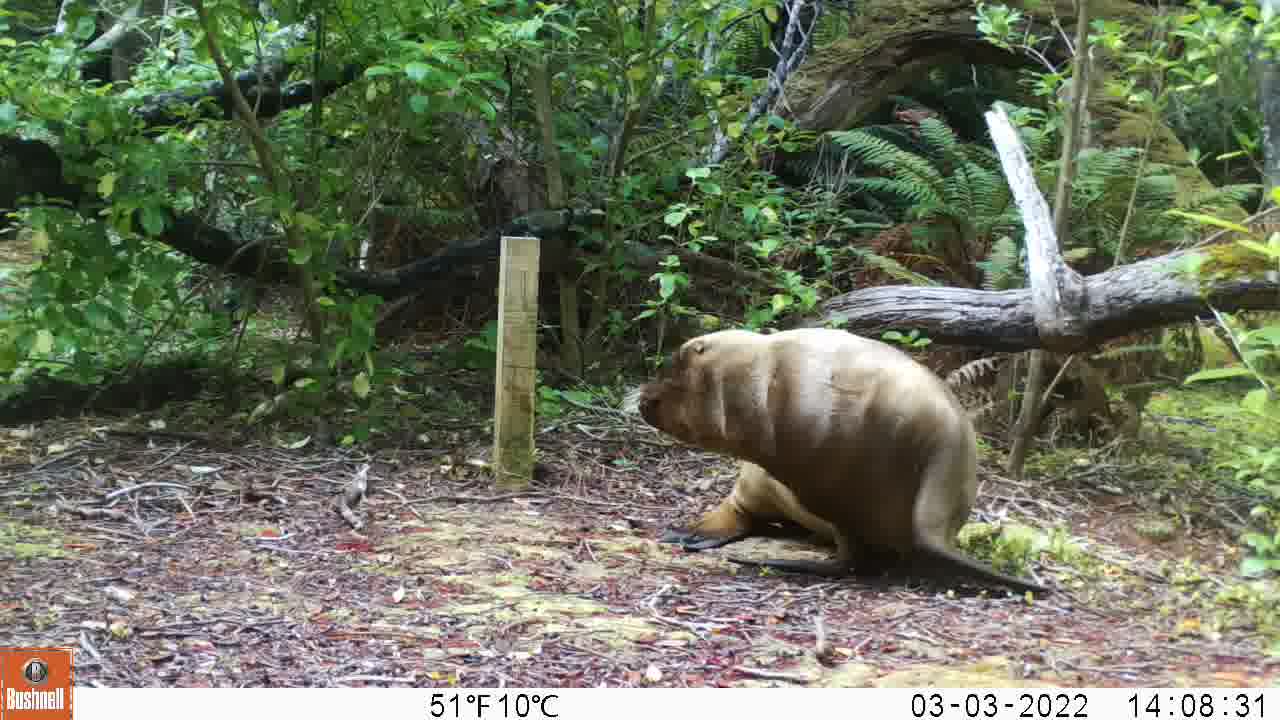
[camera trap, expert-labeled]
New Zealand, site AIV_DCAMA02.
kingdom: Animalia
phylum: Chordata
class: Mammalia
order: Carnivora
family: Otariidae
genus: Phocarctos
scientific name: Phocarctos hookeri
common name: new zealand sea lion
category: sealion